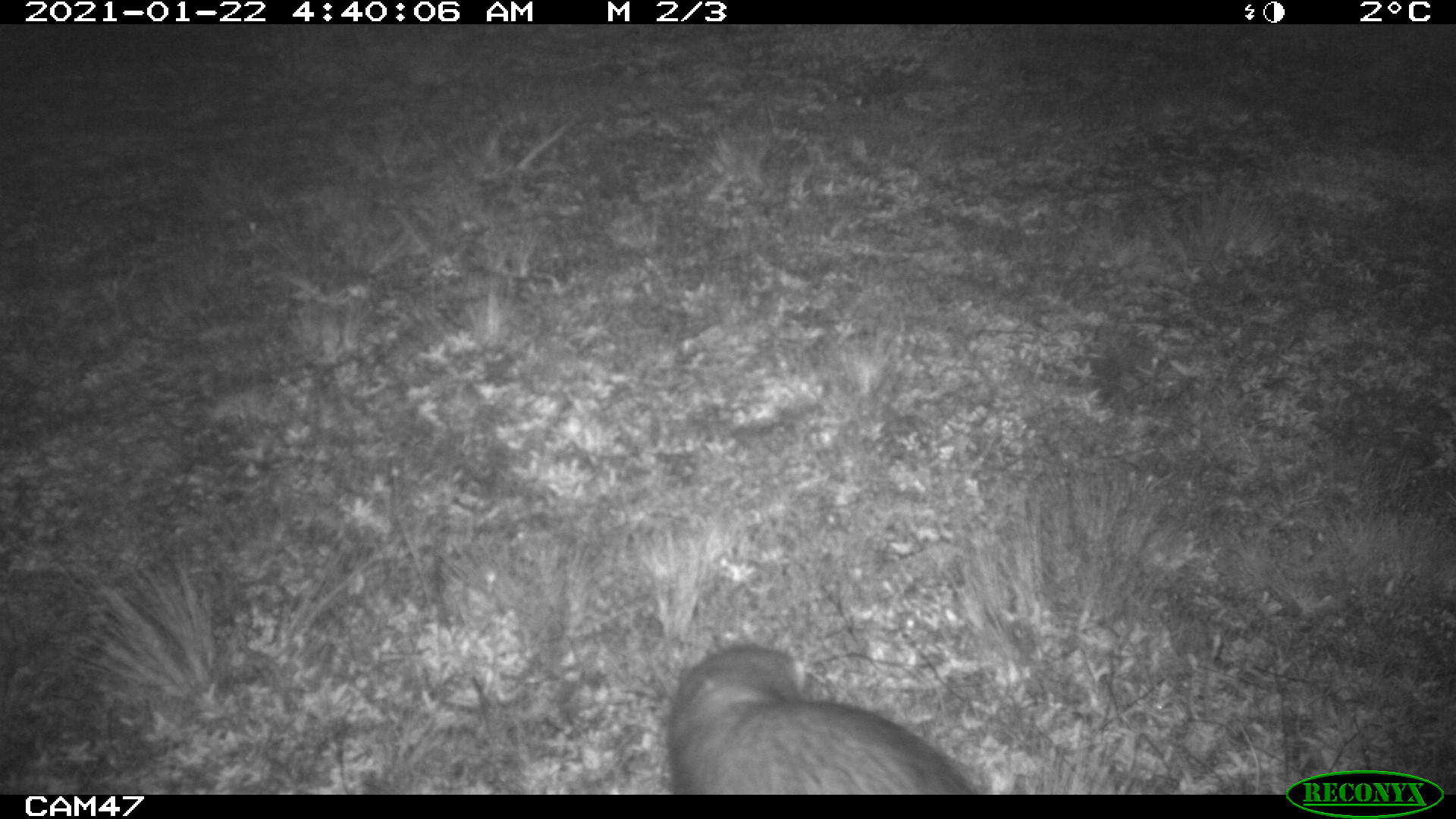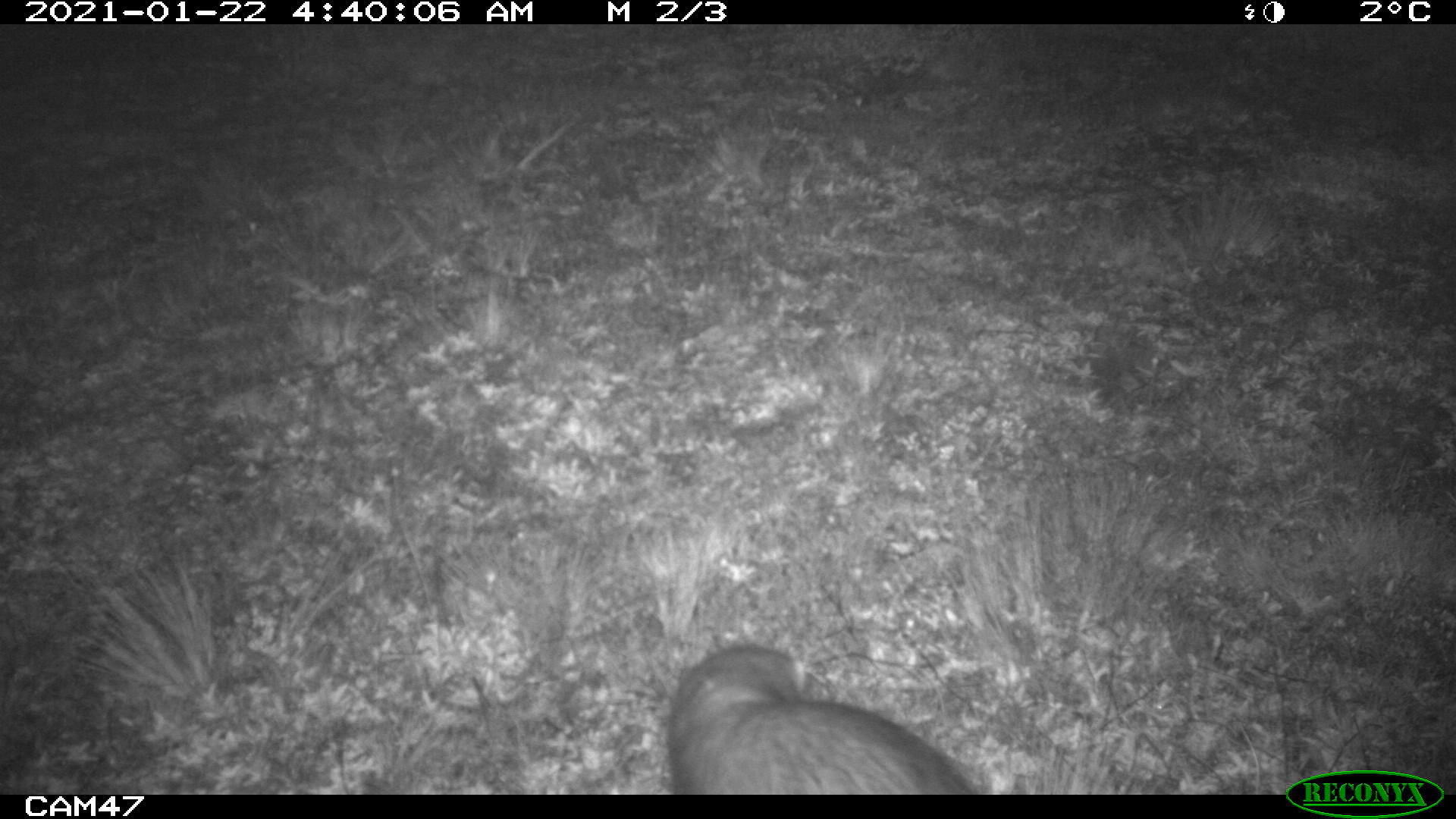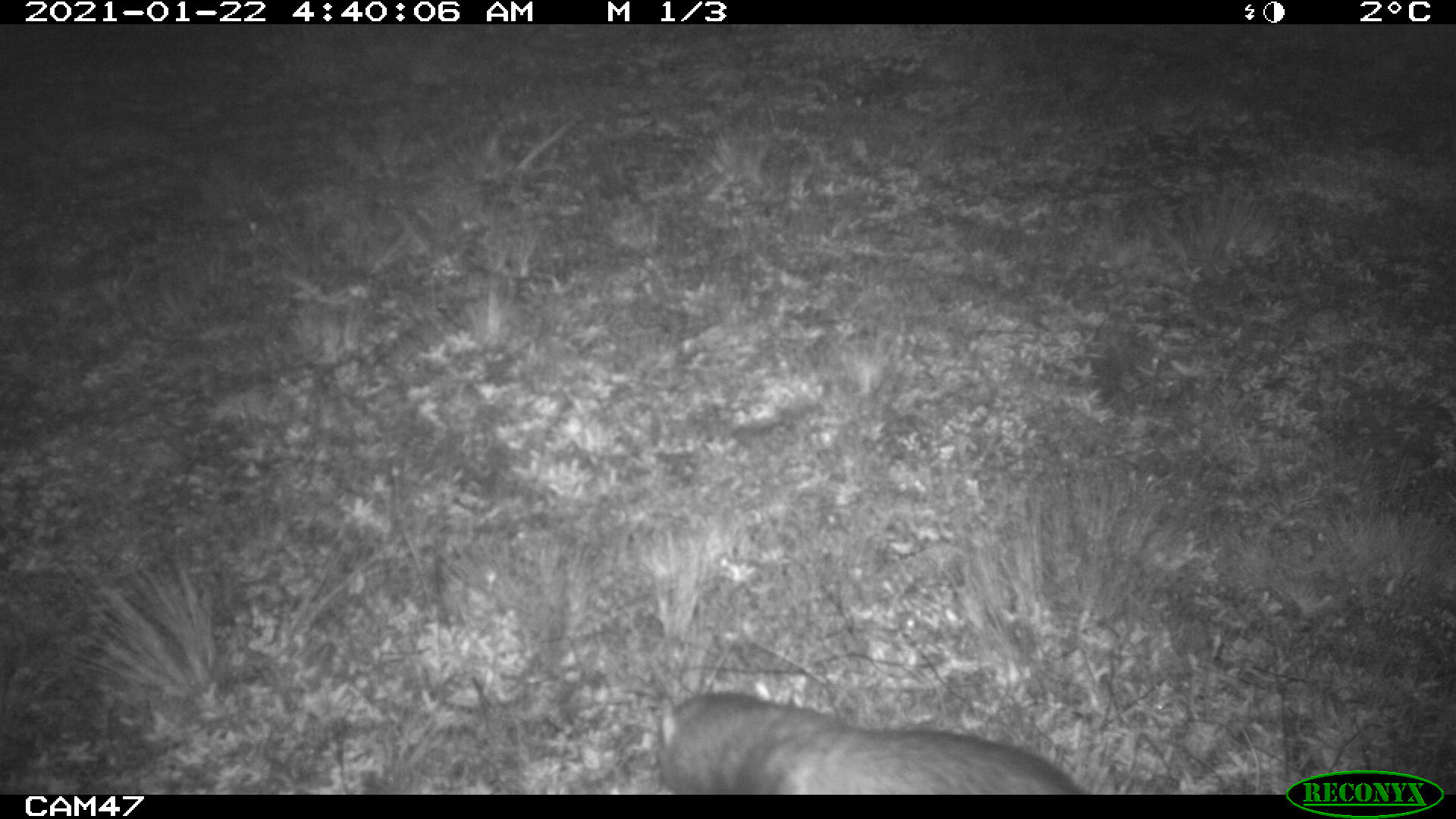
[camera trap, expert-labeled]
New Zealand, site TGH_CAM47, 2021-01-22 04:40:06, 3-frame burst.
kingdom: Animalia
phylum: Chordata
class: Mammalia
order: Carnivora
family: Mustelidae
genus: Mustela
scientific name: Mustela furo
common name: ferret